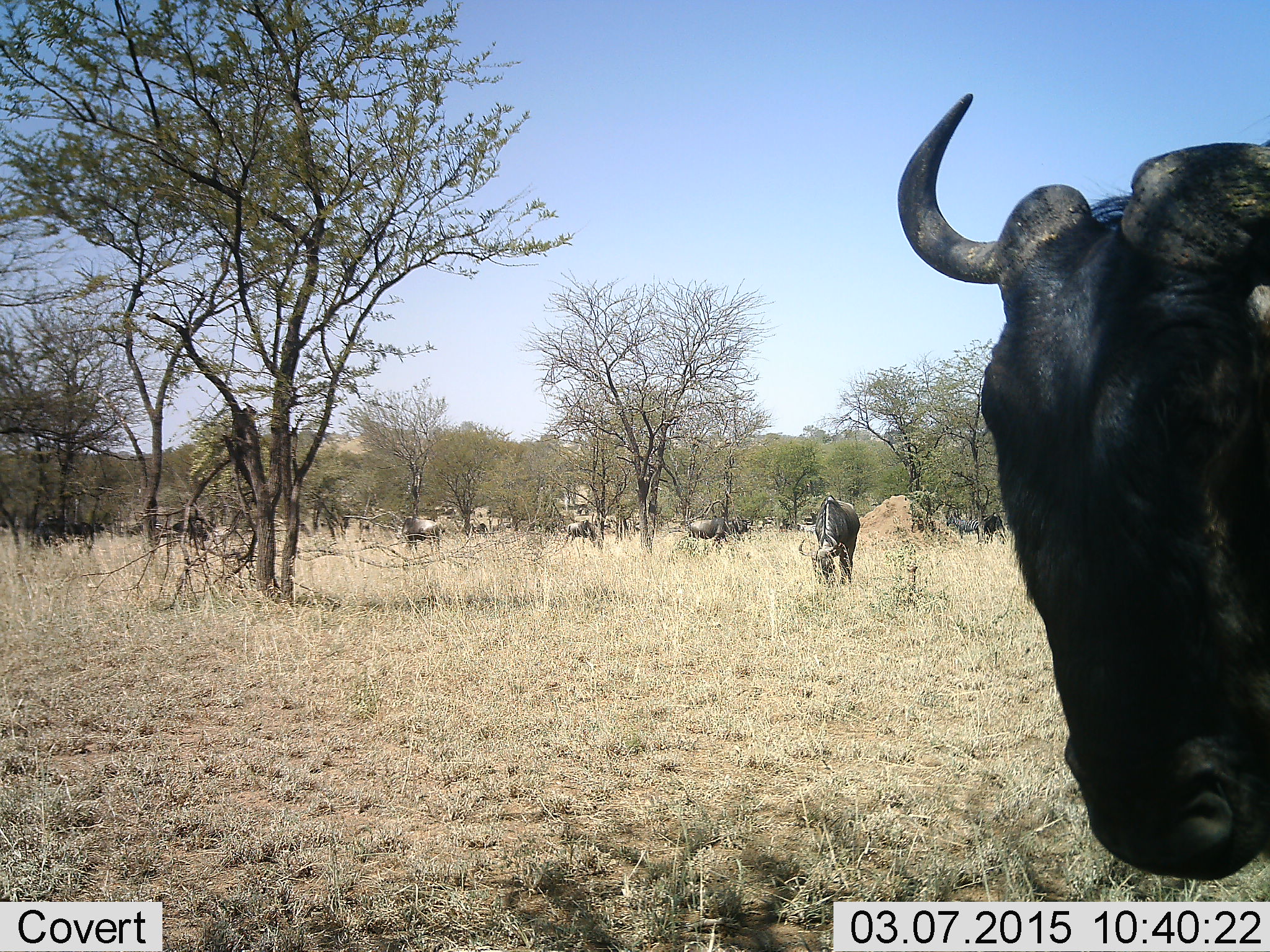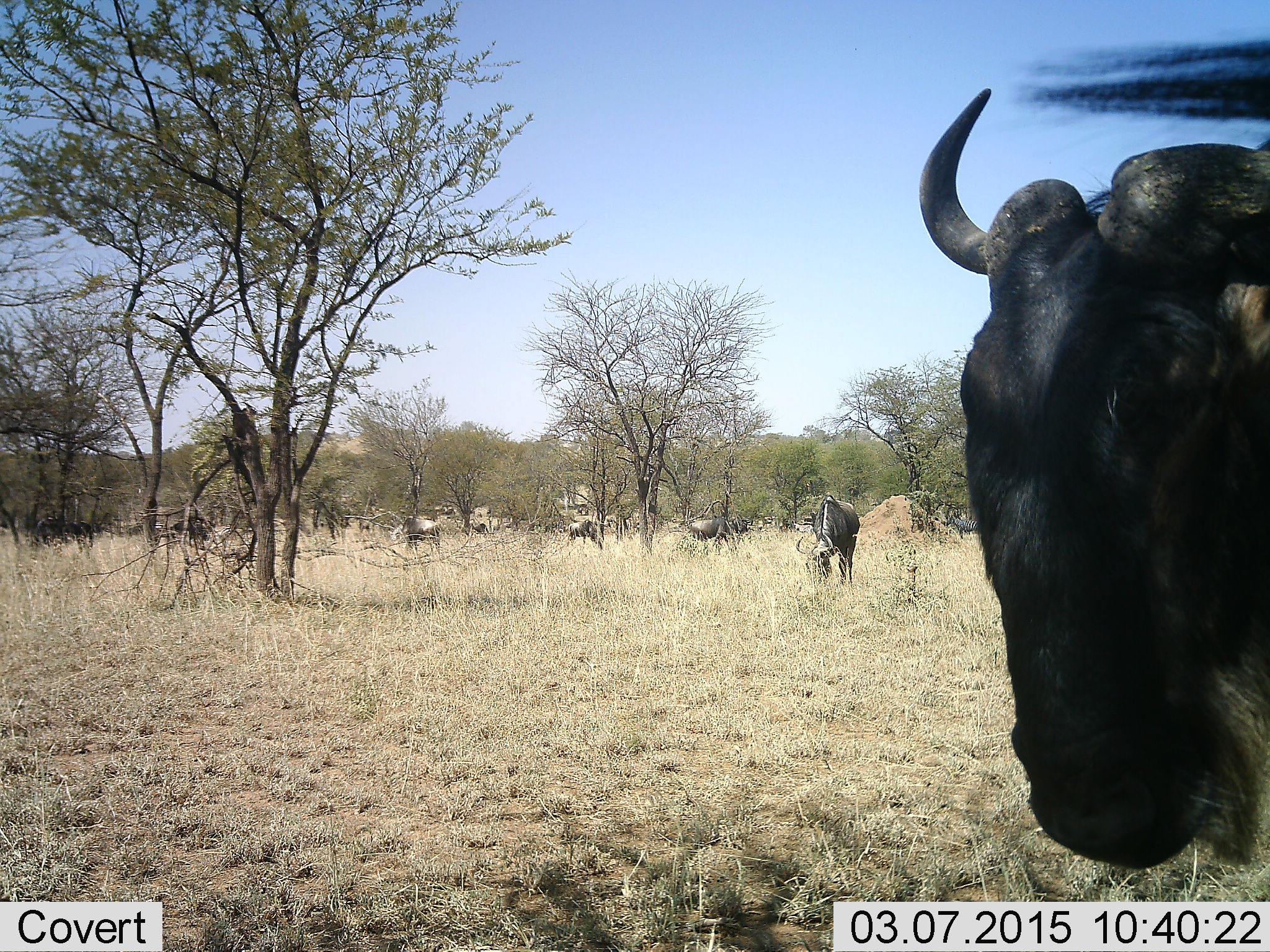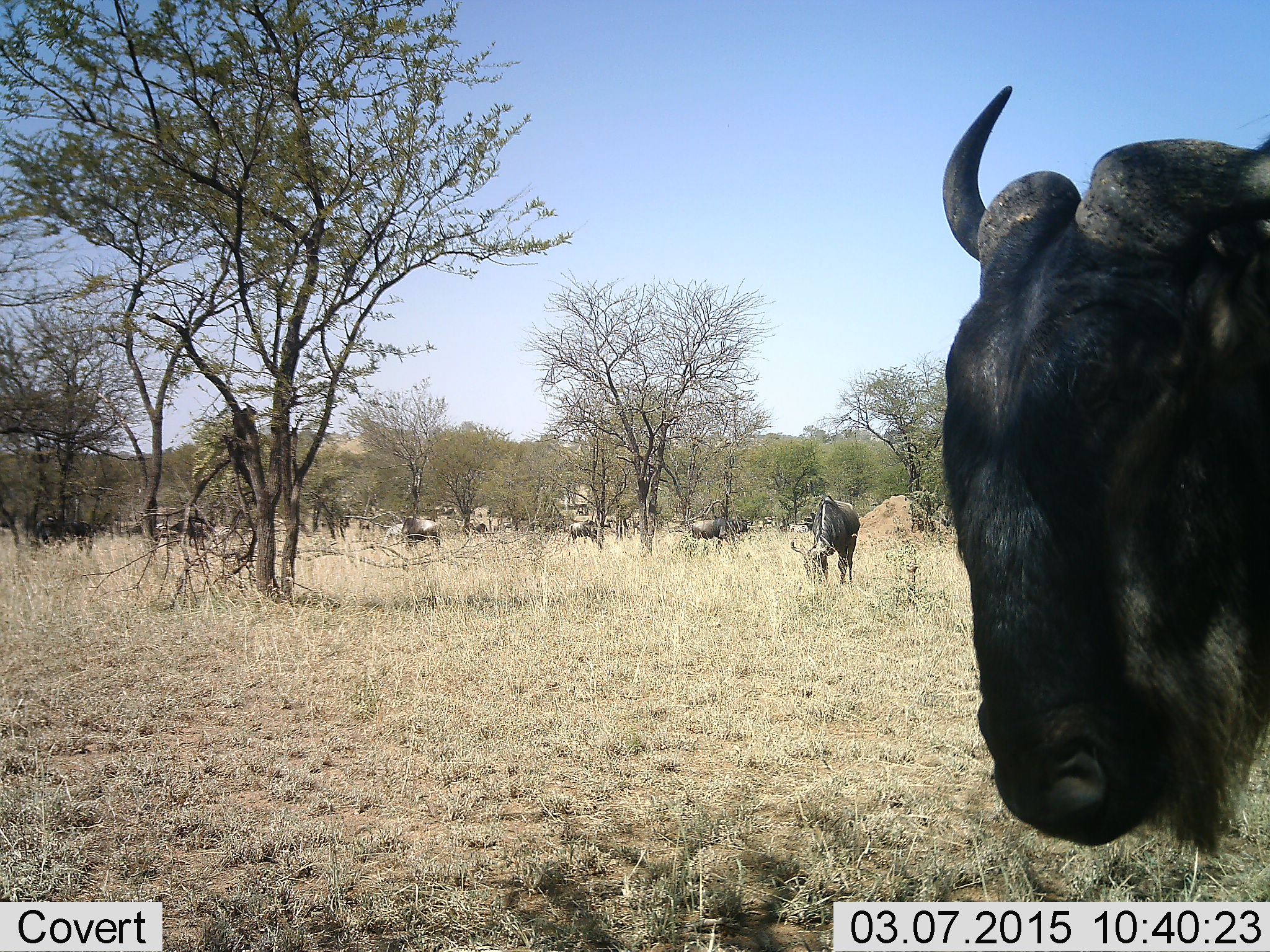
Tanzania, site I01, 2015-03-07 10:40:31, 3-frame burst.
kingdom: Animalia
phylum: Chordata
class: Mammalia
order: Artiodactyla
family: Bovidae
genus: Connochaetes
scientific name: Connochaetes taurinus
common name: blue wildebeest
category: wildebeest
Wildebeest (blue wildebeest) (Connochaetes taurinus), count 6. Behavior (volunteer vote fractions): standing 50%, resting 0%, moving 30%, interacting 0%. Young present (vote fraction): 0%. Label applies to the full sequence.